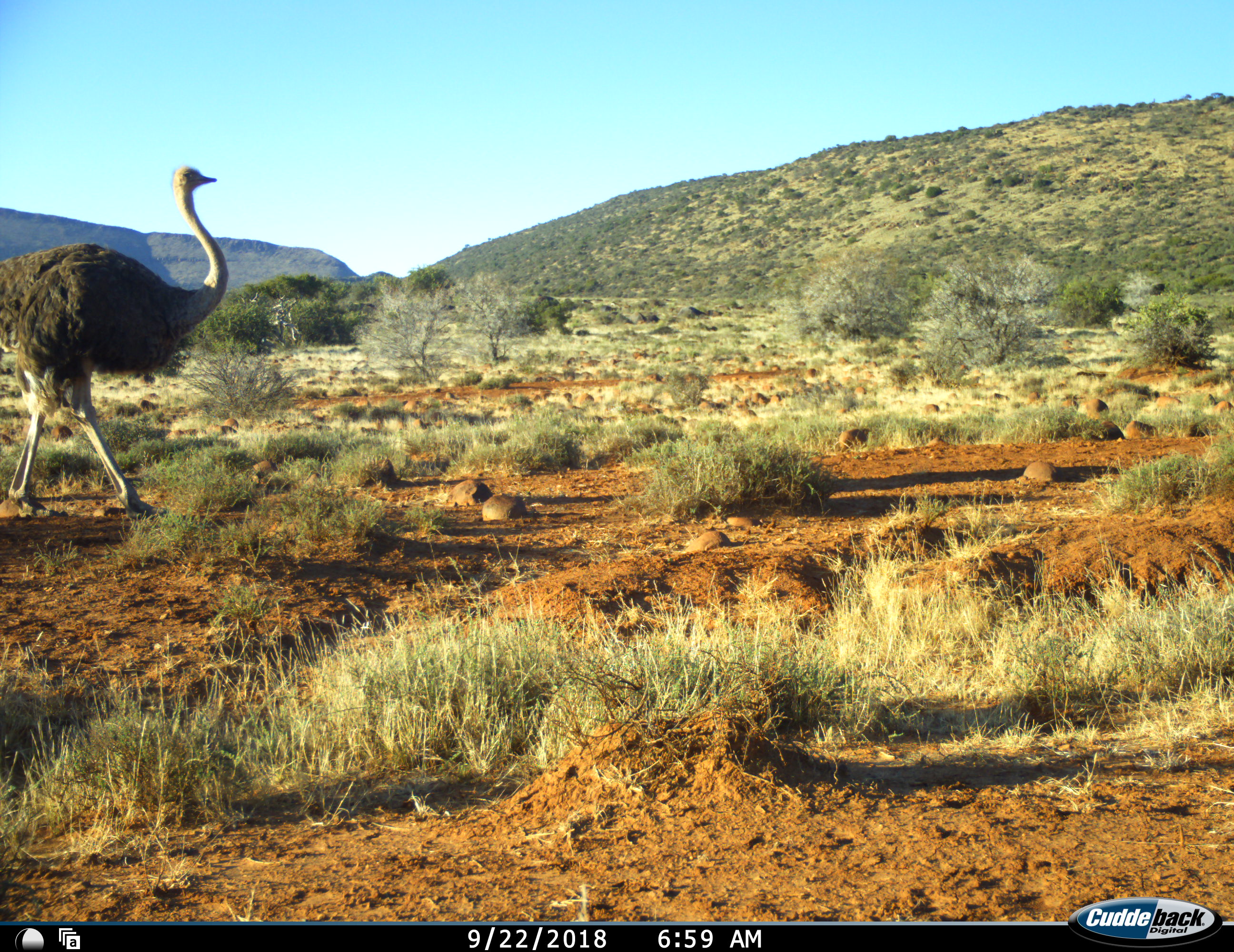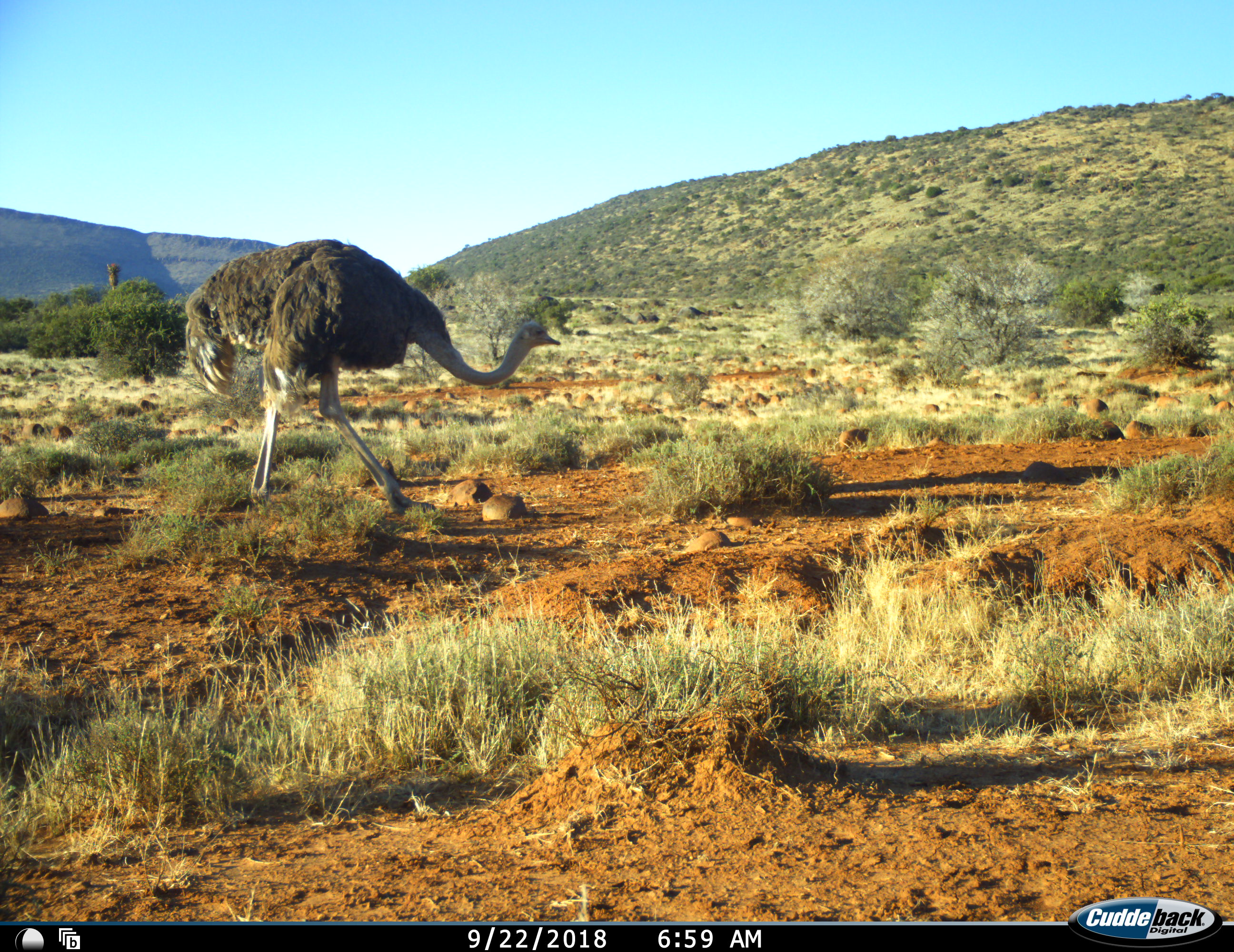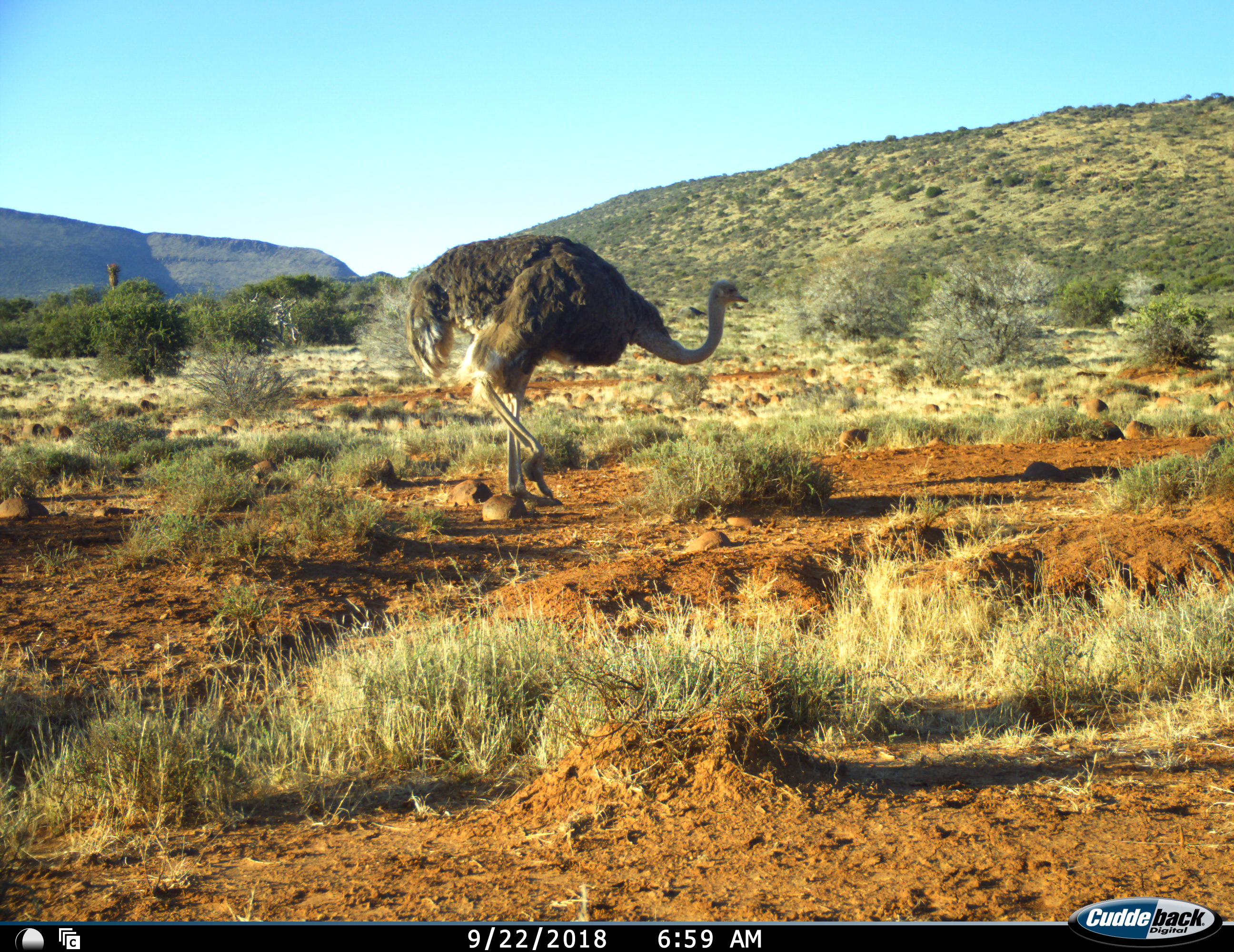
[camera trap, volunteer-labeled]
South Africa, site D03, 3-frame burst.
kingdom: Animalia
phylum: Chordata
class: Aves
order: Struthioniformes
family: Struthionidae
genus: Struthio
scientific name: Struthio camelus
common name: ostrich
Ostrich (Struthio camelus), count 1. Behavior (volunteer vote fractions): standing 0%, resting 0%, moving 100%, interacting 0%. Young present (vote fraction): 0%. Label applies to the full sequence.